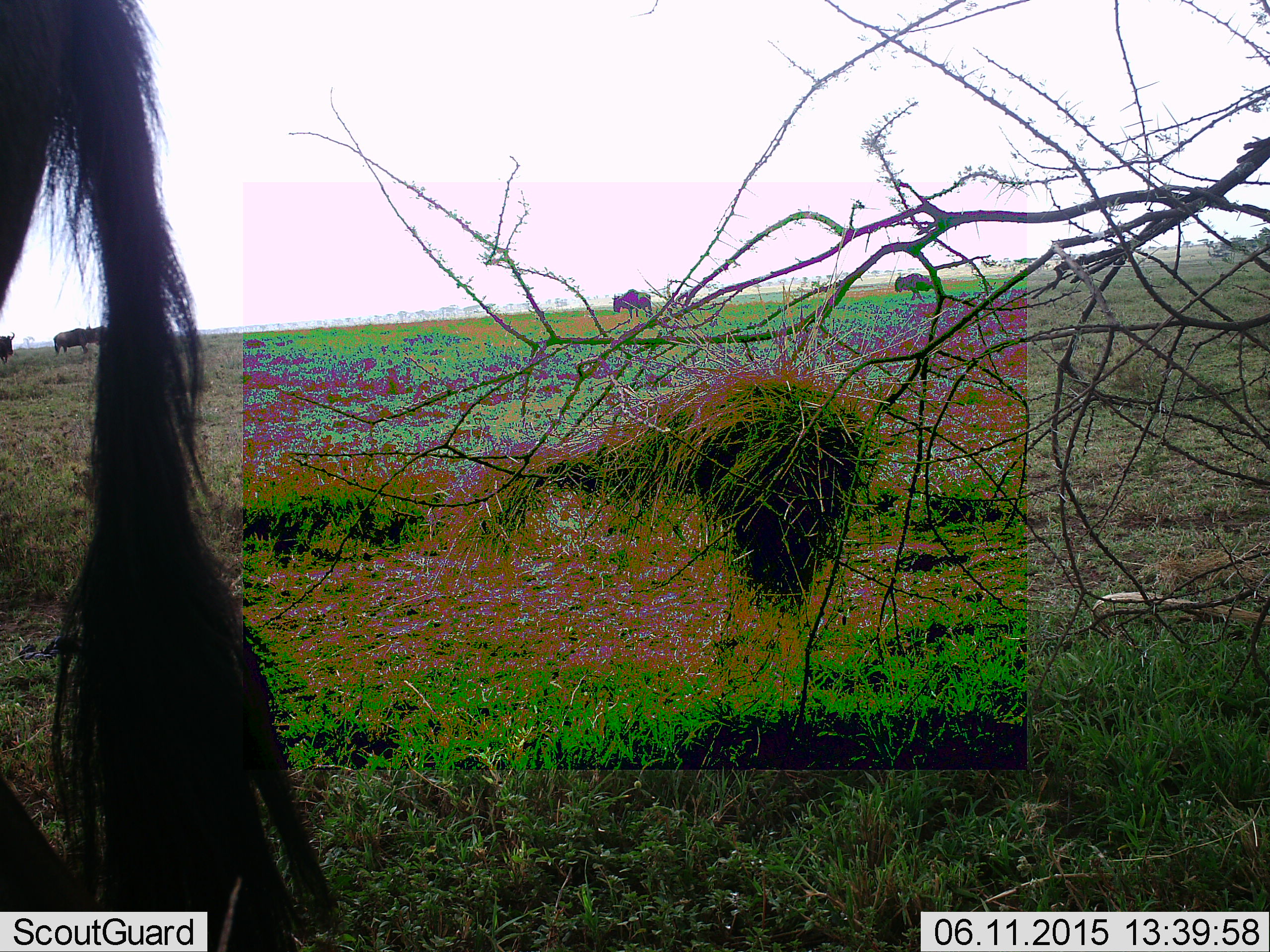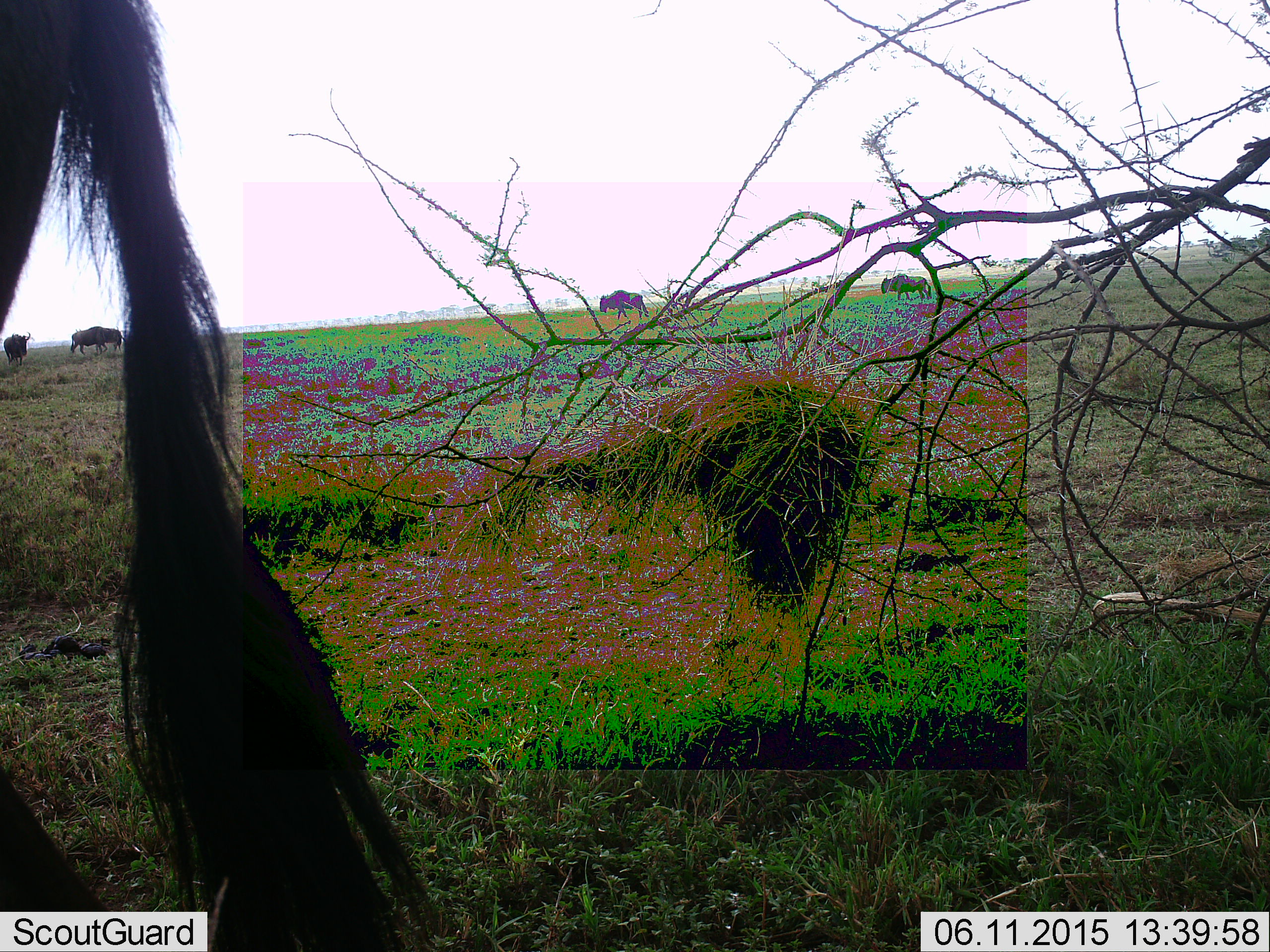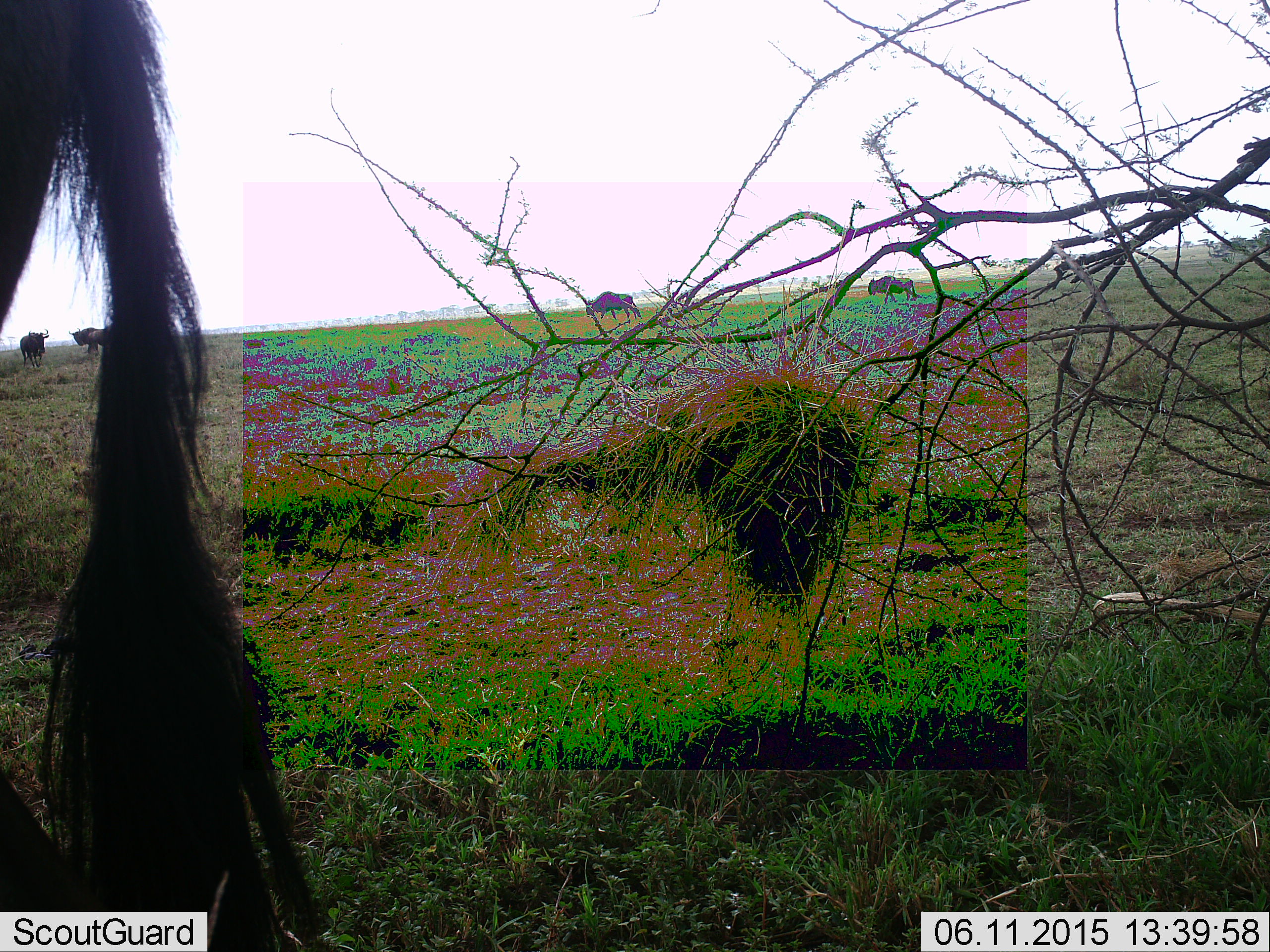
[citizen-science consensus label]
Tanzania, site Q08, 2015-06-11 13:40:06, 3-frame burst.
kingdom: Animalia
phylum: Chordata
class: Mammalia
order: Artiodactyla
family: Bovidae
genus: Connochaetes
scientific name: Connochaetes taurinus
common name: blue wildebeest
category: wildebeest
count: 5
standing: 60%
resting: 10%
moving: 70%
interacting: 0%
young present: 0%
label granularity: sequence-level